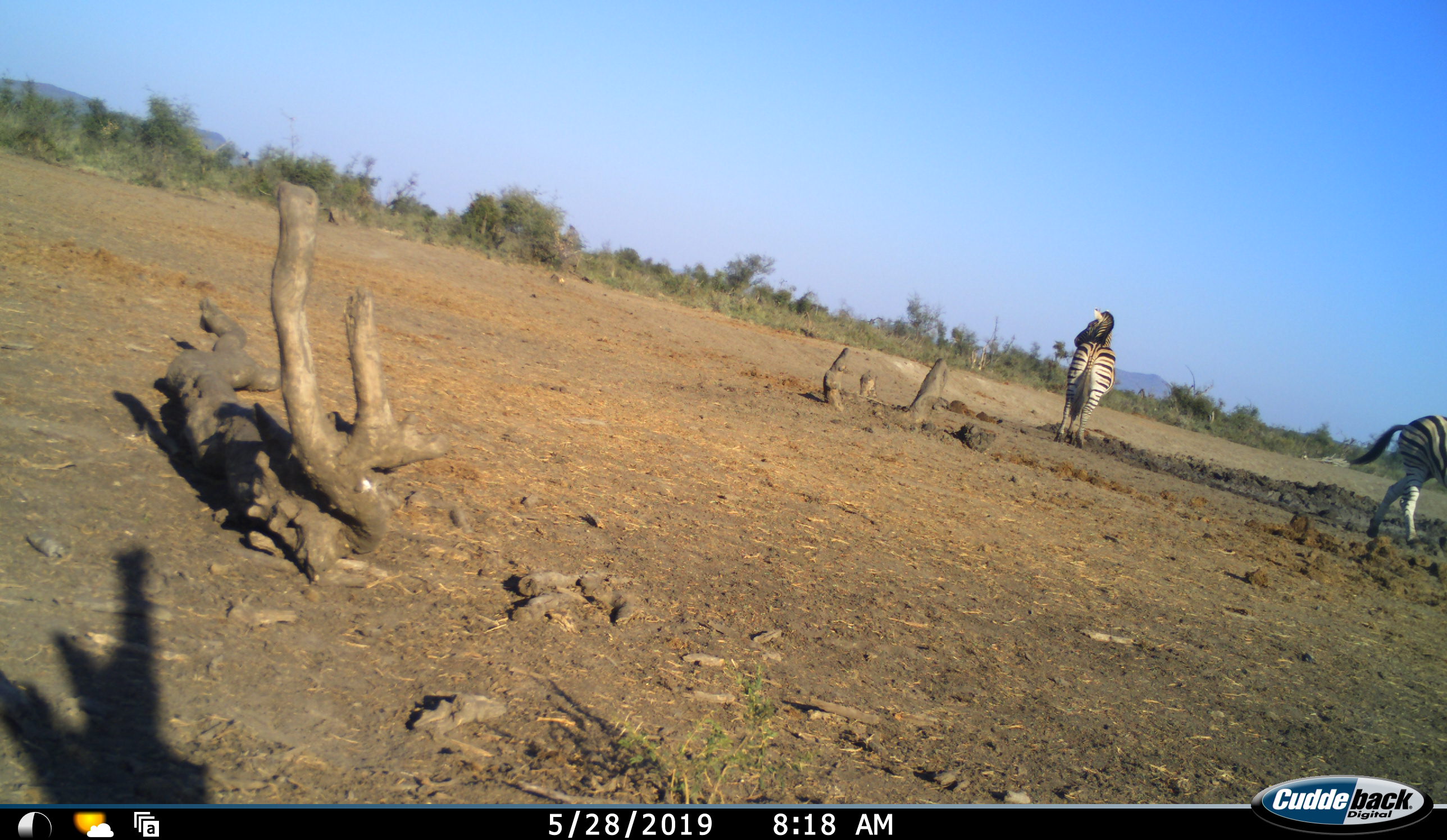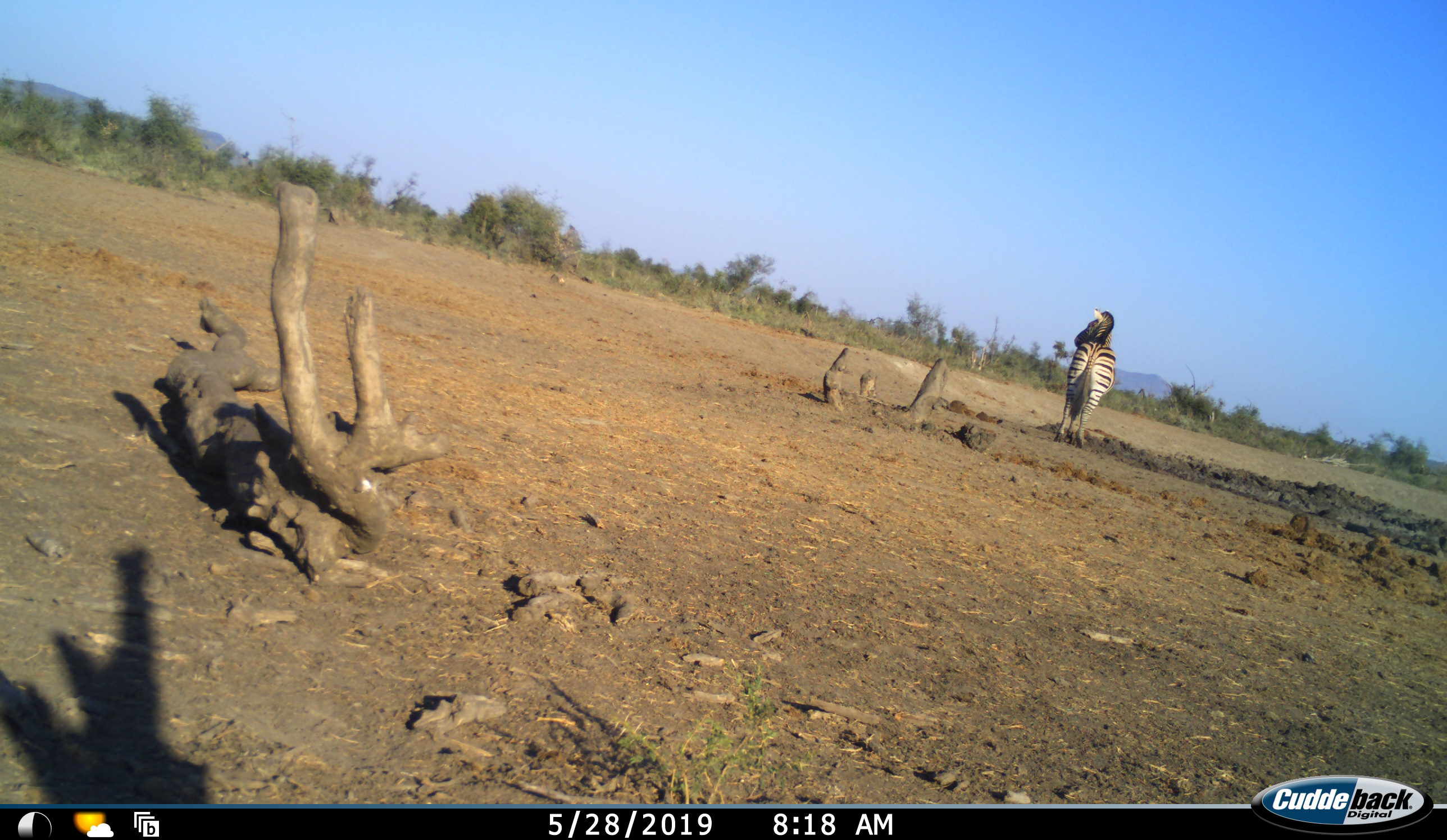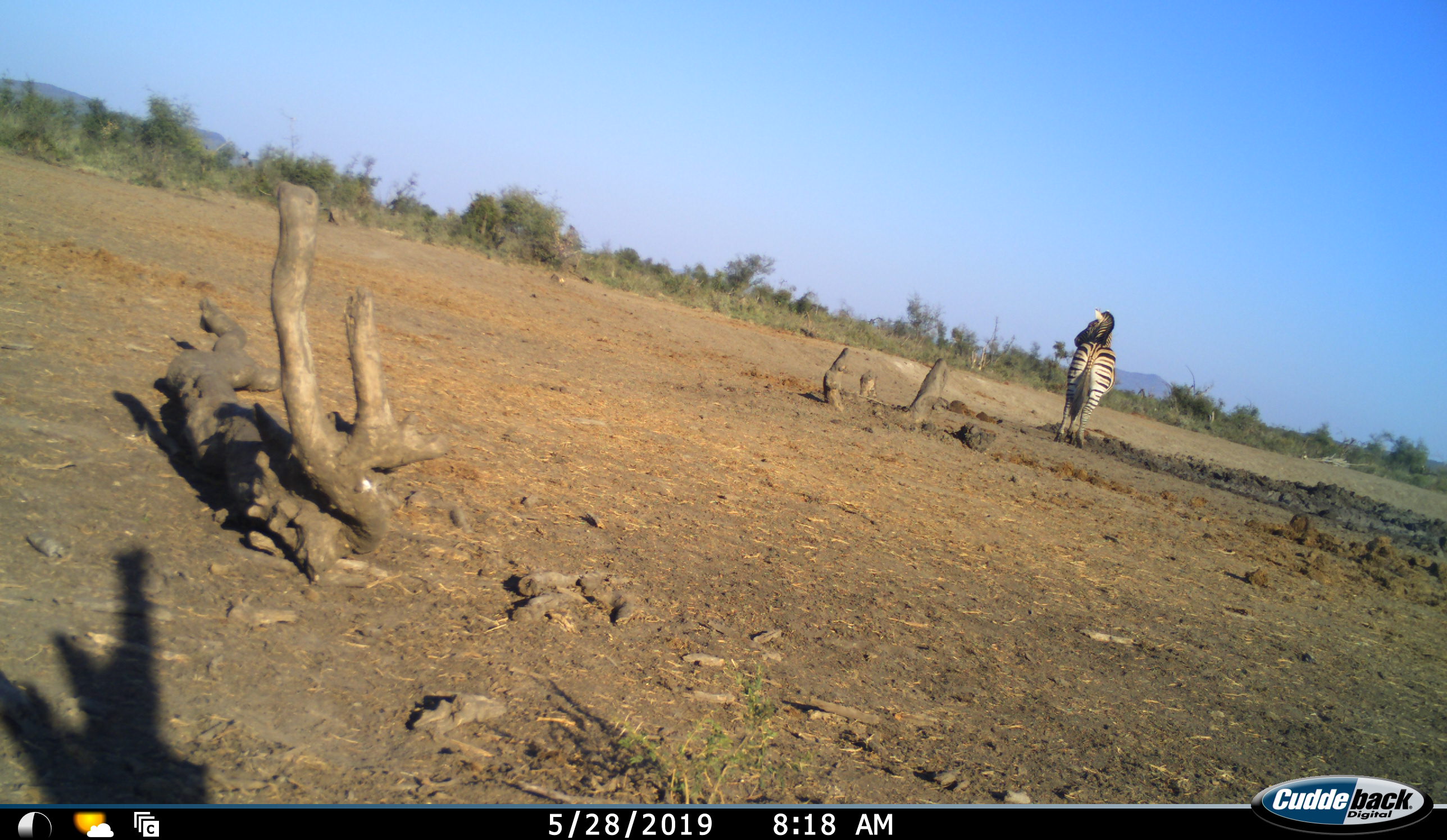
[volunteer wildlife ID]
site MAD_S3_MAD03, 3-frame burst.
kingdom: Animalia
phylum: Chordata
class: Mammalia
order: Perissodactyla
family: Equidae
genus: Equus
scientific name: Equus quagga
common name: plains zebra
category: zebraplains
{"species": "zebraplains (plains zebra) (Equus quagga)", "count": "2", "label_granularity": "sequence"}